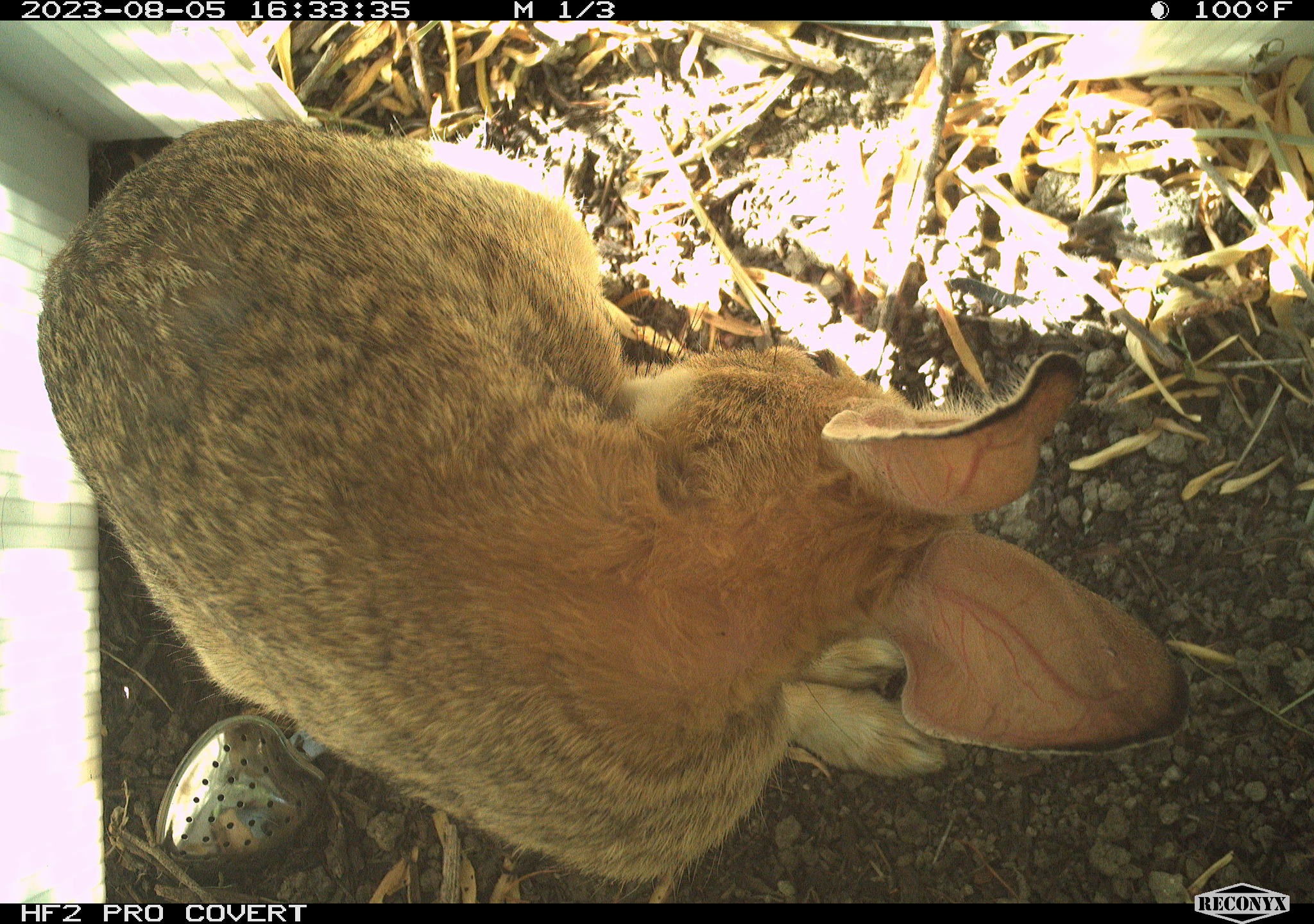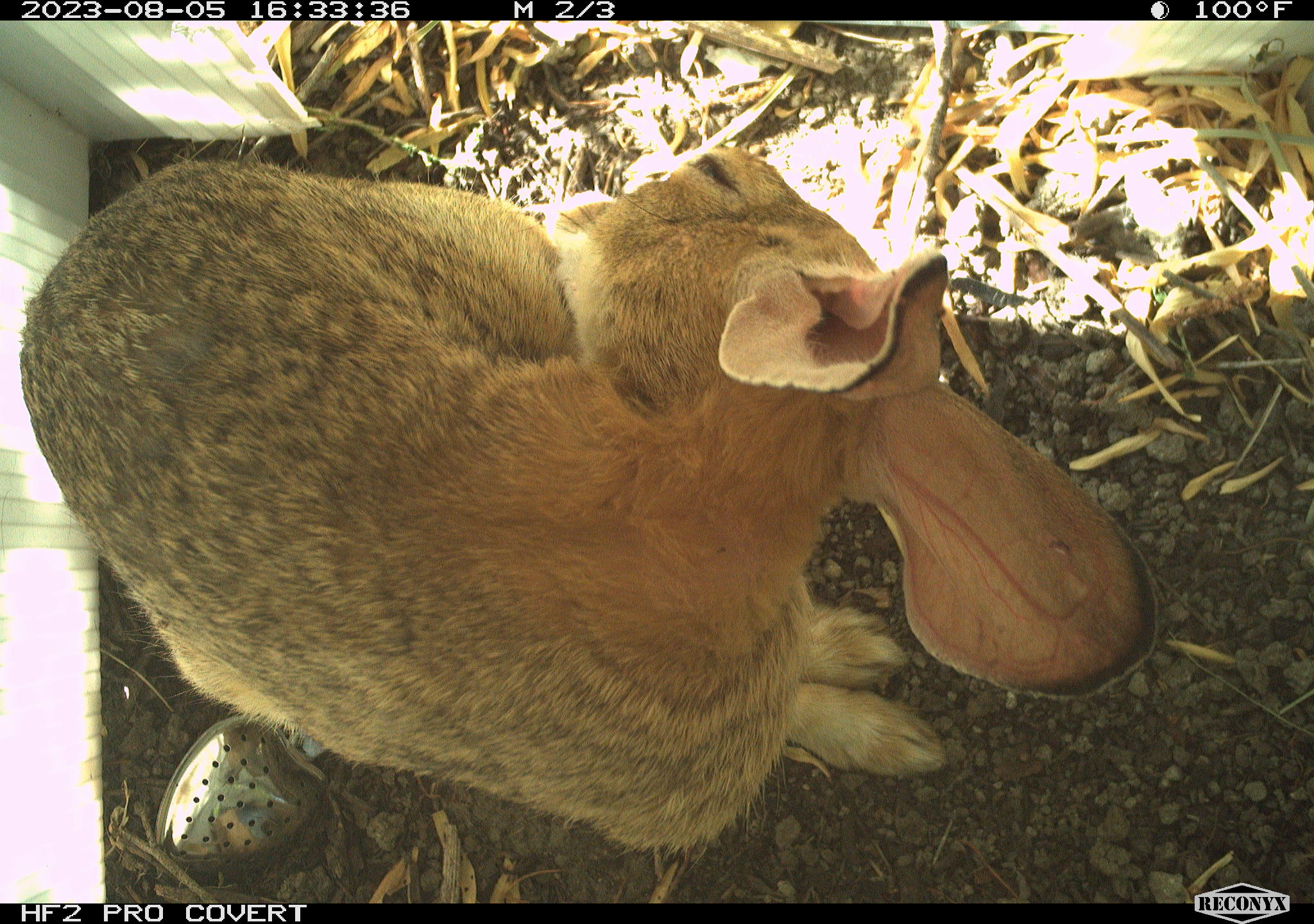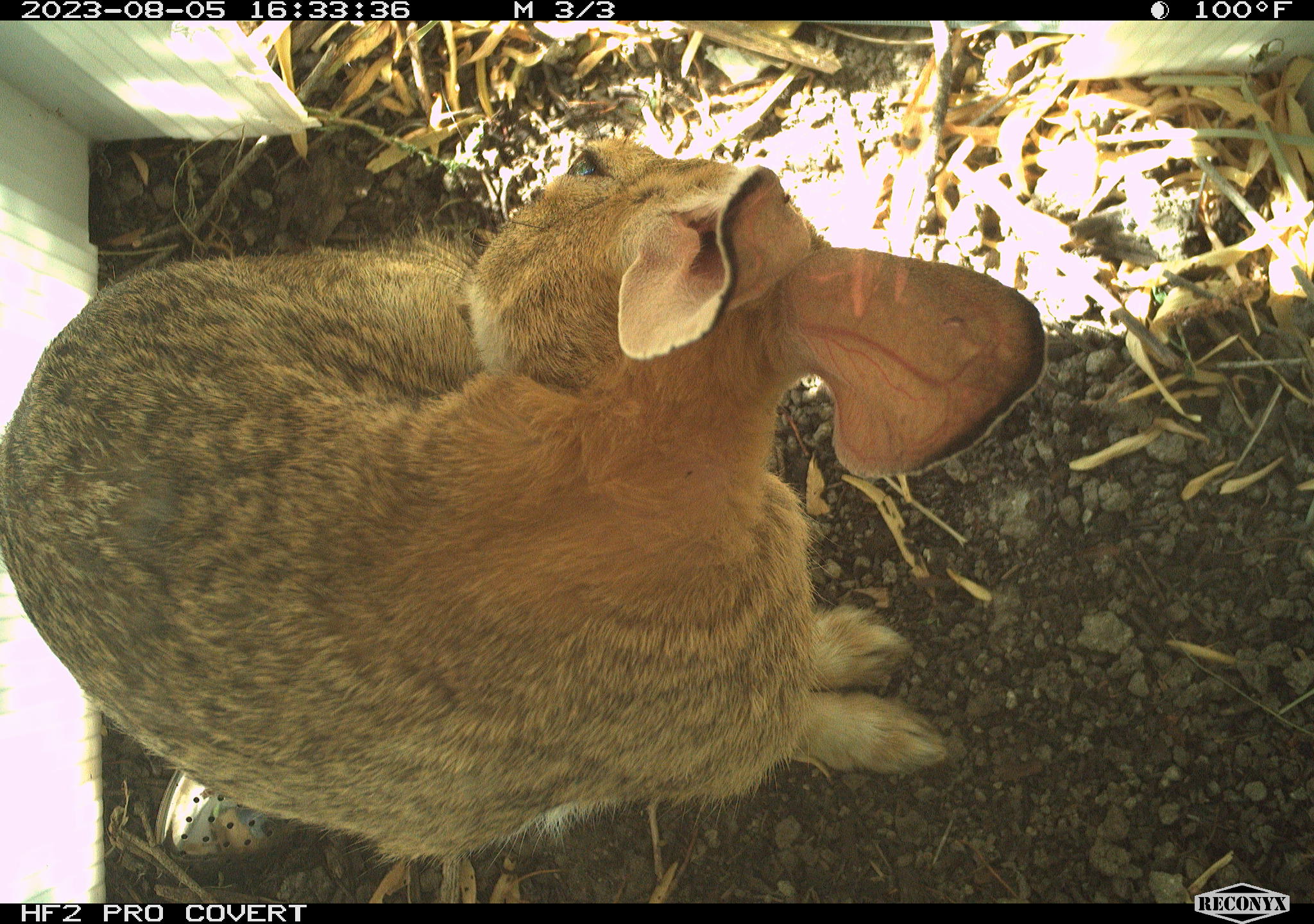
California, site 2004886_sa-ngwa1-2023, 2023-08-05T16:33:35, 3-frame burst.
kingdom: Animalia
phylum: Chordata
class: Mammalia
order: Lagomorpha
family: Leporidae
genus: Sylvilagus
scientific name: Sylvilagus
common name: cottontail rabbits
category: sylvilagus species